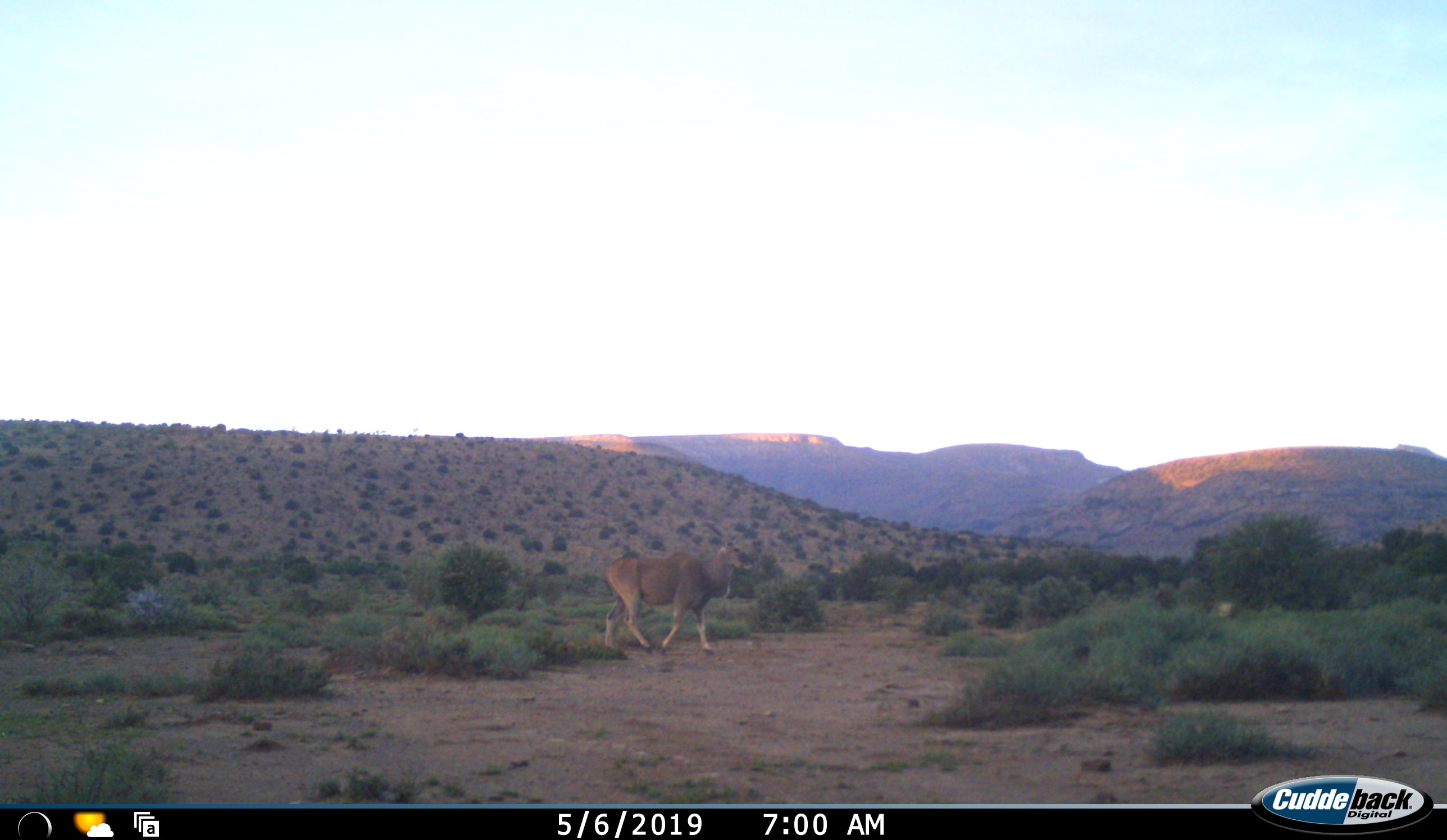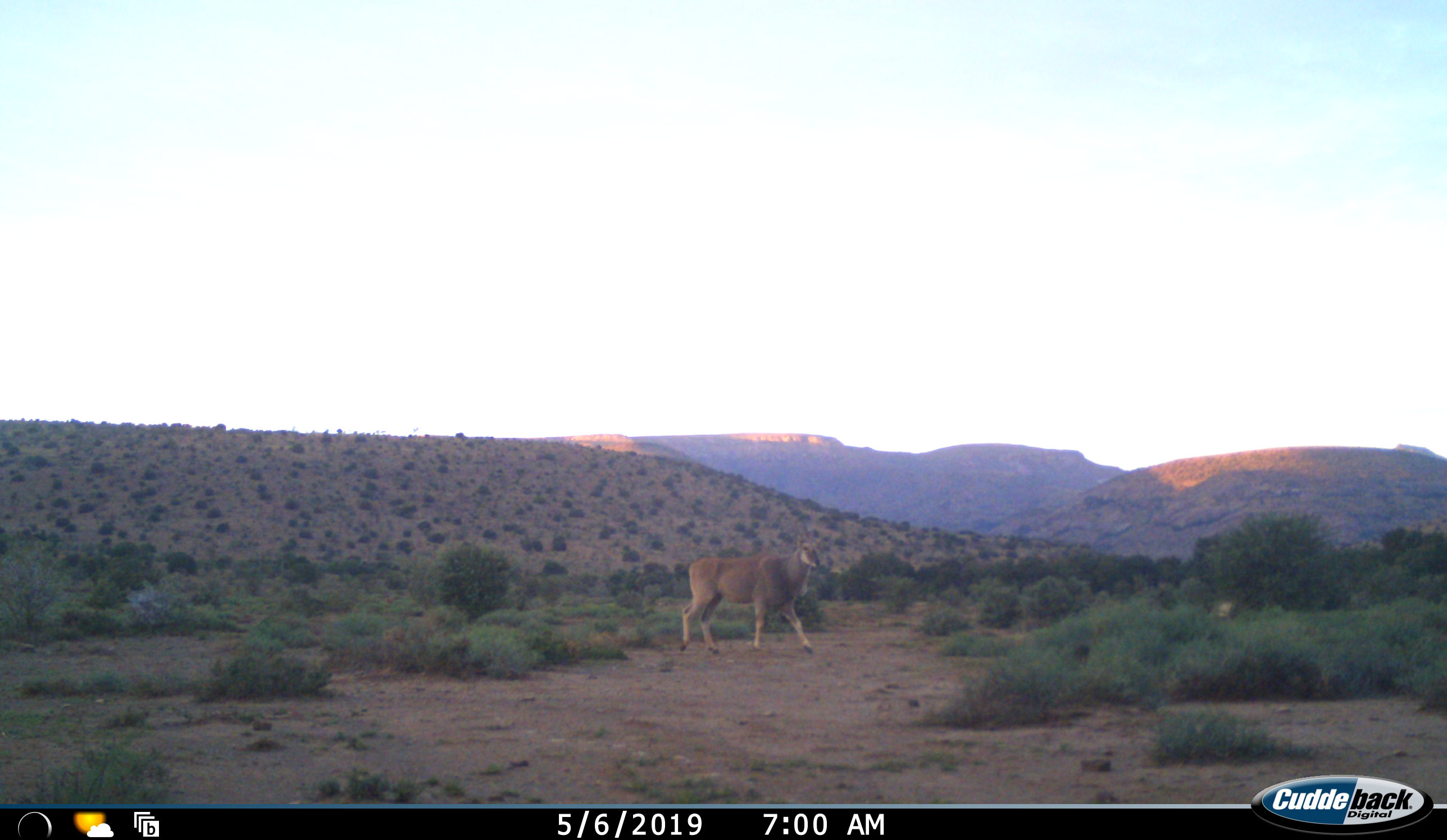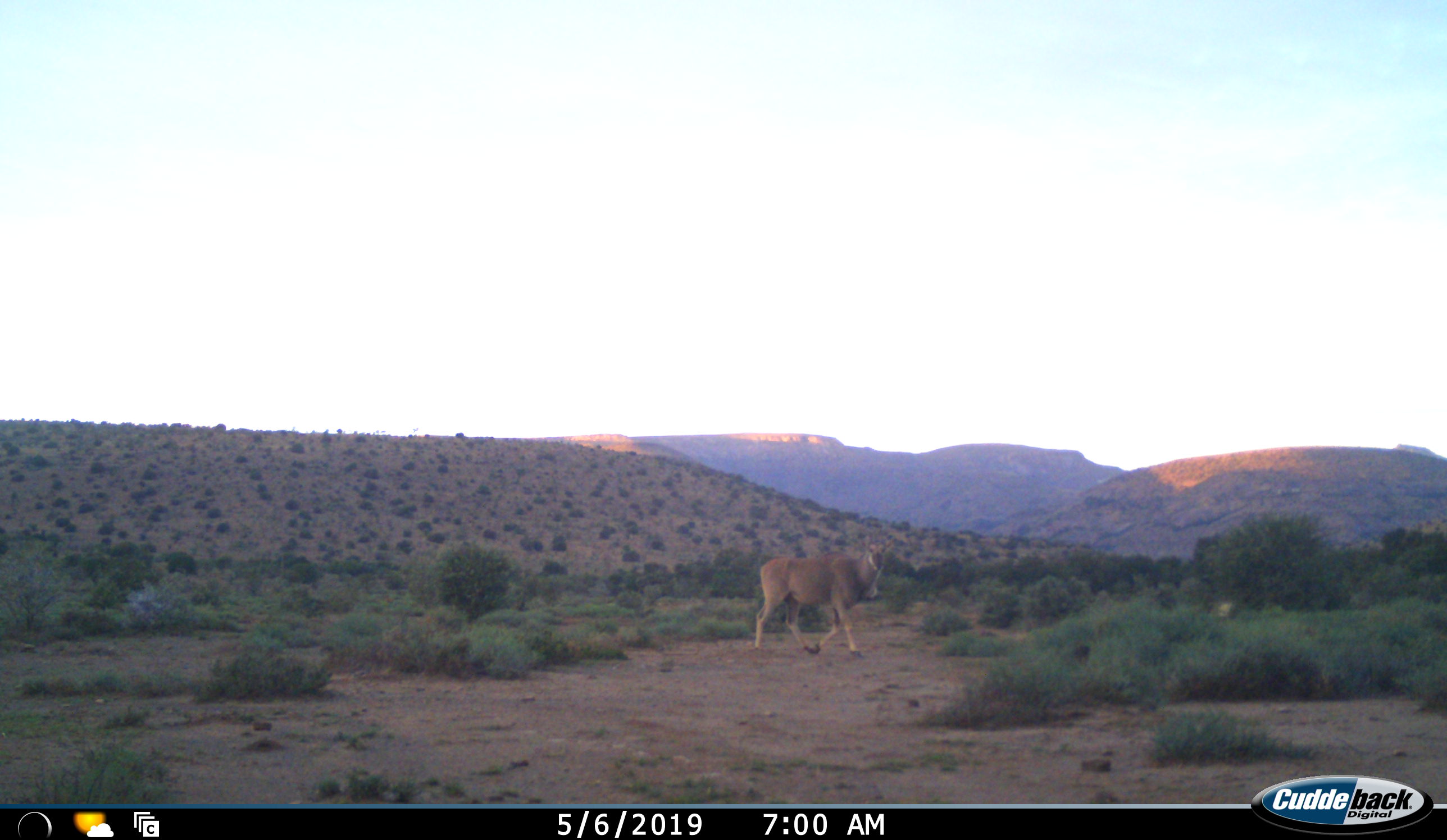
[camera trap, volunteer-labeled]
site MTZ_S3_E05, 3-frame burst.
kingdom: Animalia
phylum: Chordata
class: Mammalia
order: Artiodactyla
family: Bovidae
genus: Tragelaphus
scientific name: Tragelaphus oryx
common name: eland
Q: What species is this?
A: Eland (Tragelaphus oryx).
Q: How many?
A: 1.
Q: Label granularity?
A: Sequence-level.